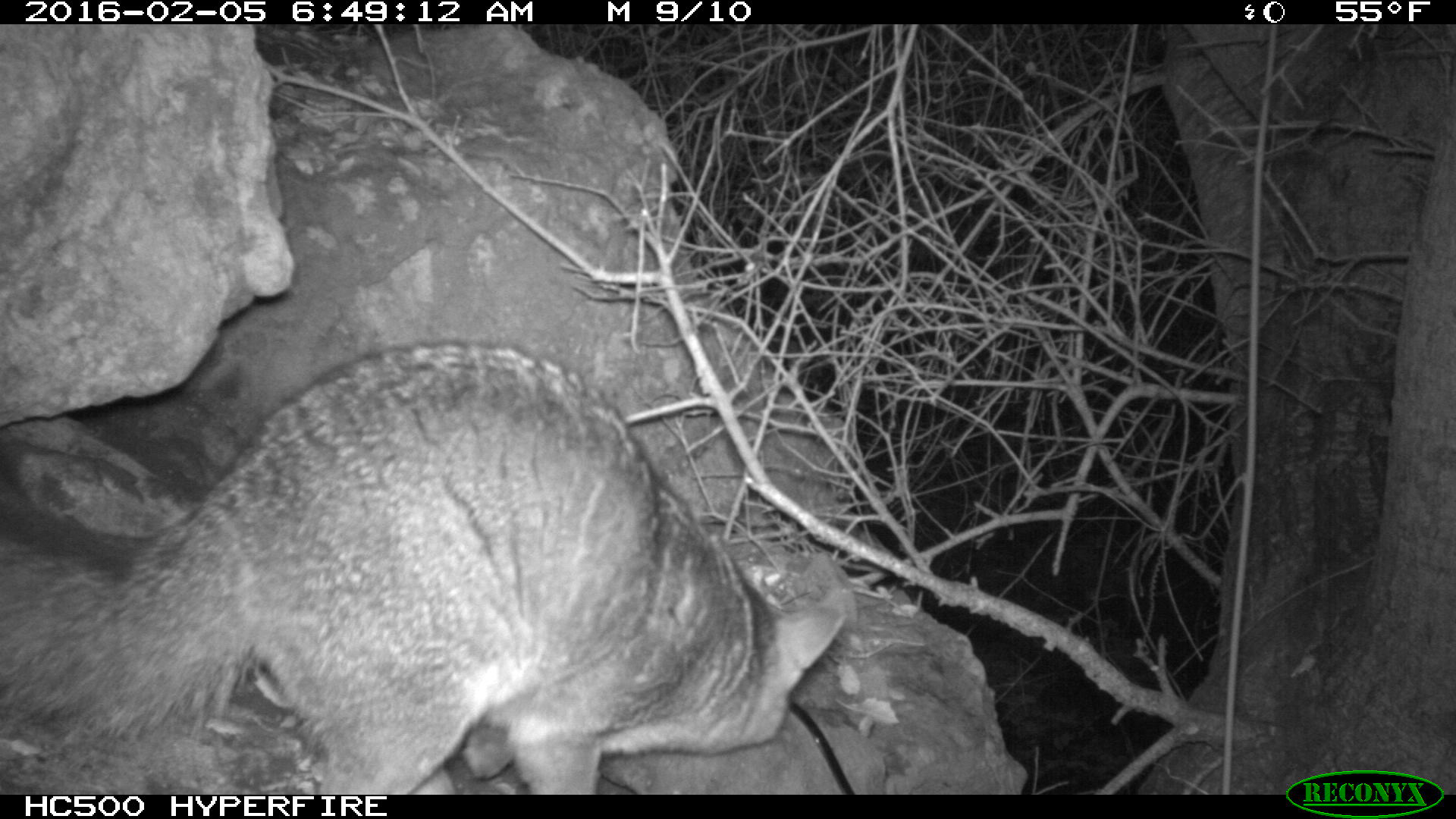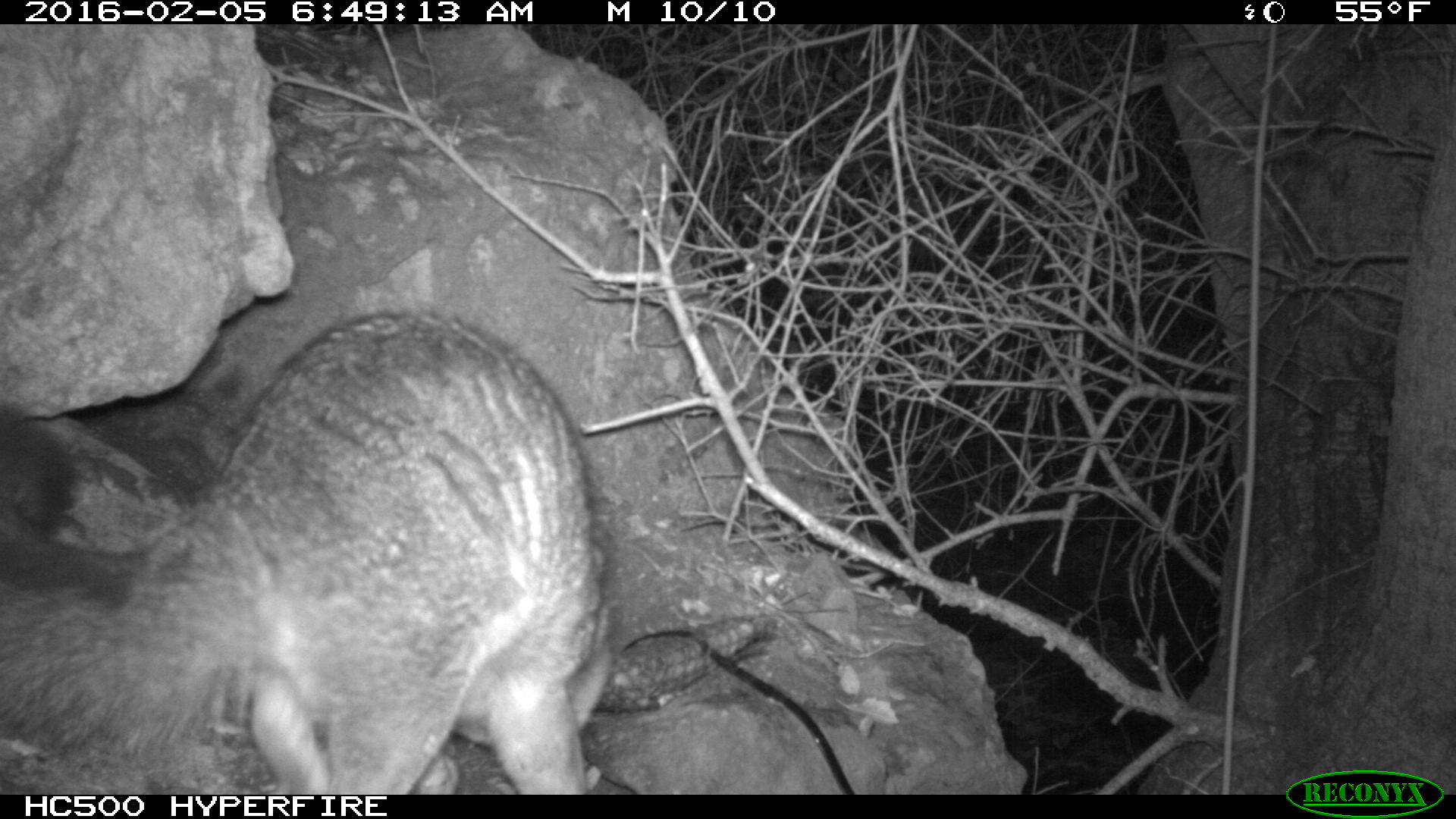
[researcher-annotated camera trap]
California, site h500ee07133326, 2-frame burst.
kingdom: Animalia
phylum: Chordata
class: Mammalia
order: Carnivora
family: Canidae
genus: Urocyon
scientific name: Urocyon littoralis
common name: island fox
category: fox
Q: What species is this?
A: Fox (island fox) (Urocyon littoralis).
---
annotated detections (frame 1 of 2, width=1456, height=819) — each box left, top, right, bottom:
fox: 0, 340, 846, 795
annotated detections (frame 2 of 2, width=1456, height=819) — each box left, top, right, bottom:
fox: 0, 307, 611, 795